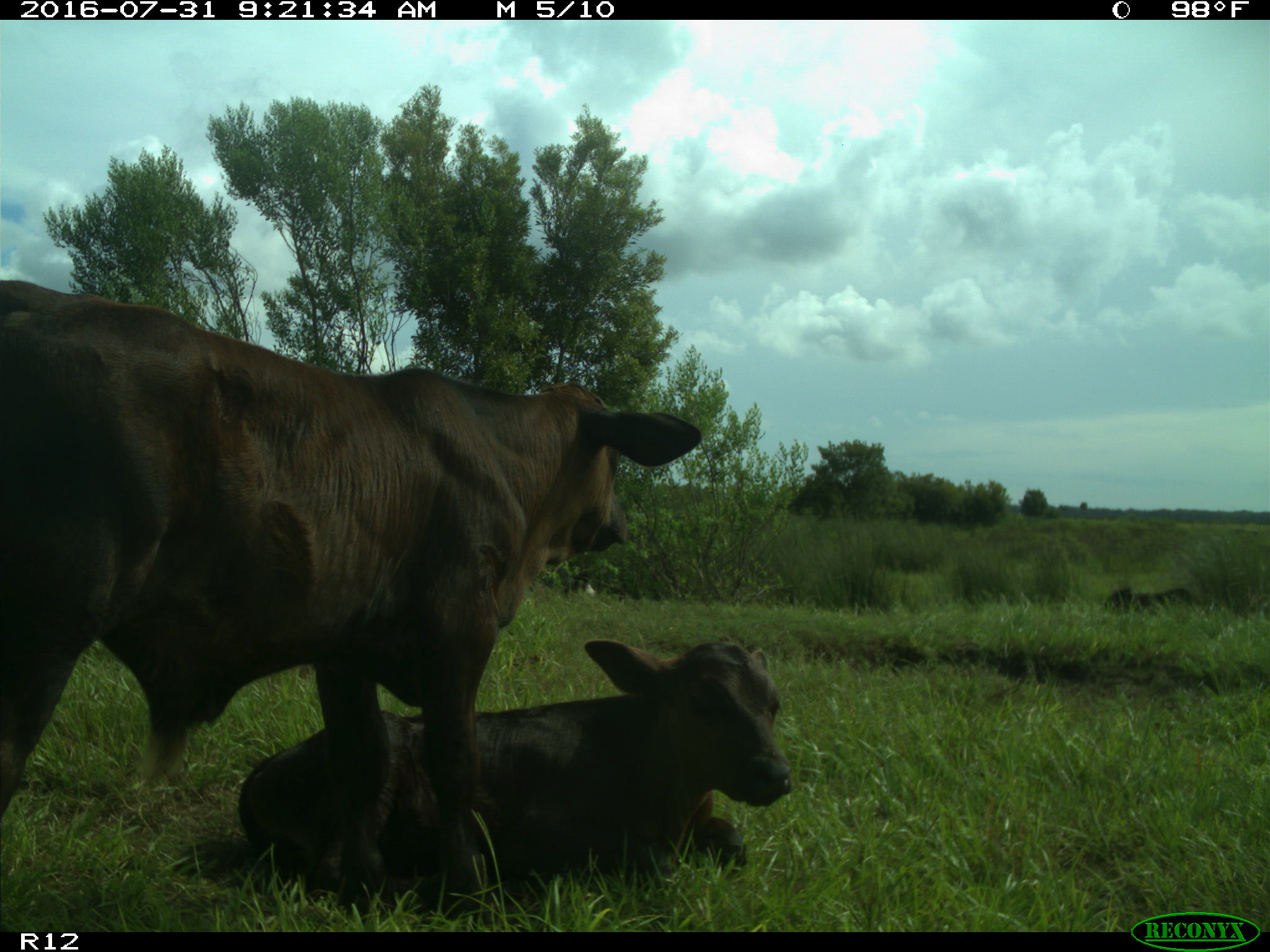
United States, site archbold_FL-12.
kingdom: Animalia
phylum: Chordata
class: Mammalia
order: Artiodactyla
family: Bovidae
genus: Bos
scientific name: Bos taurus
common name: domestic cow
Bos taurus (domestic cow).